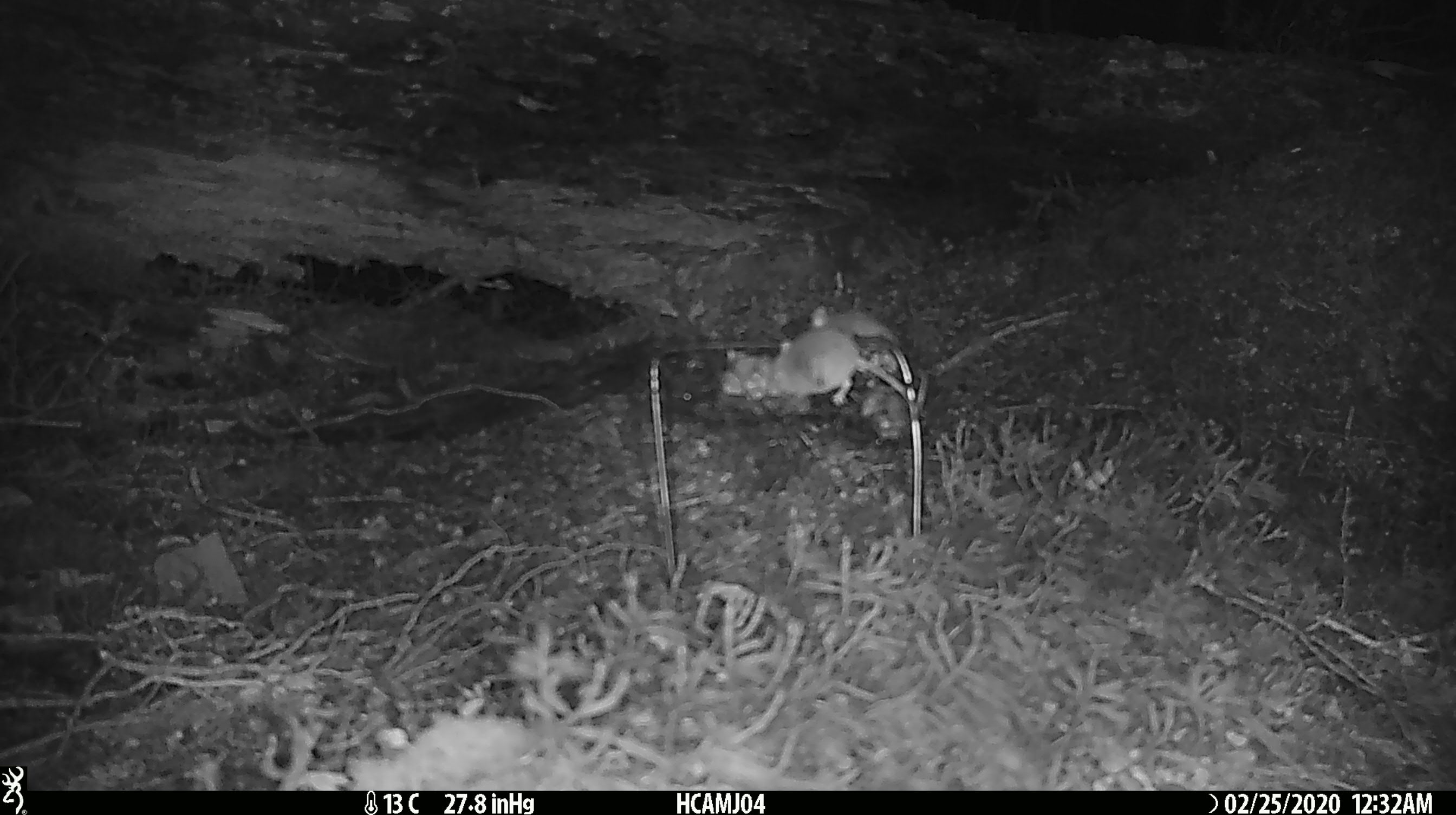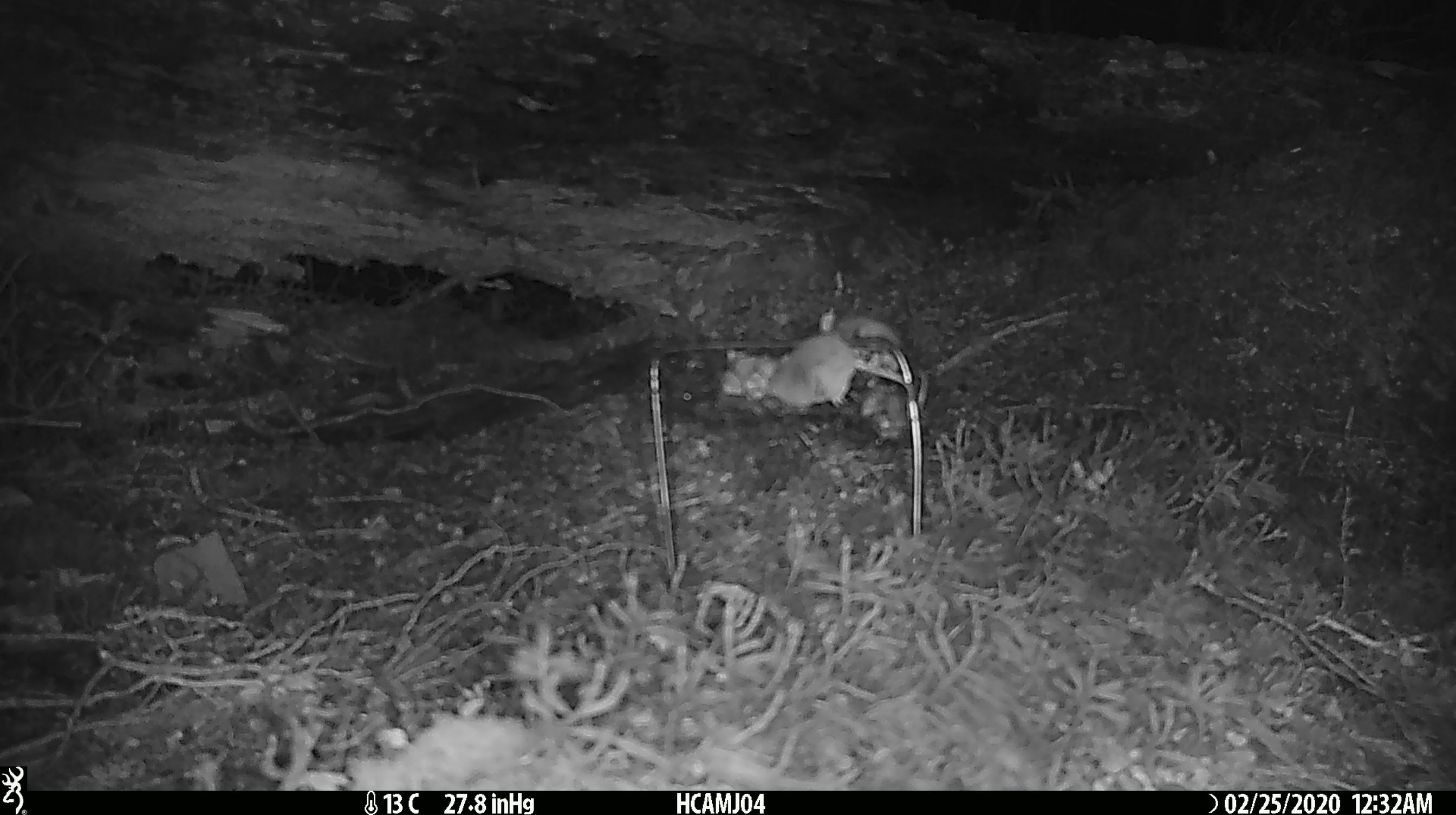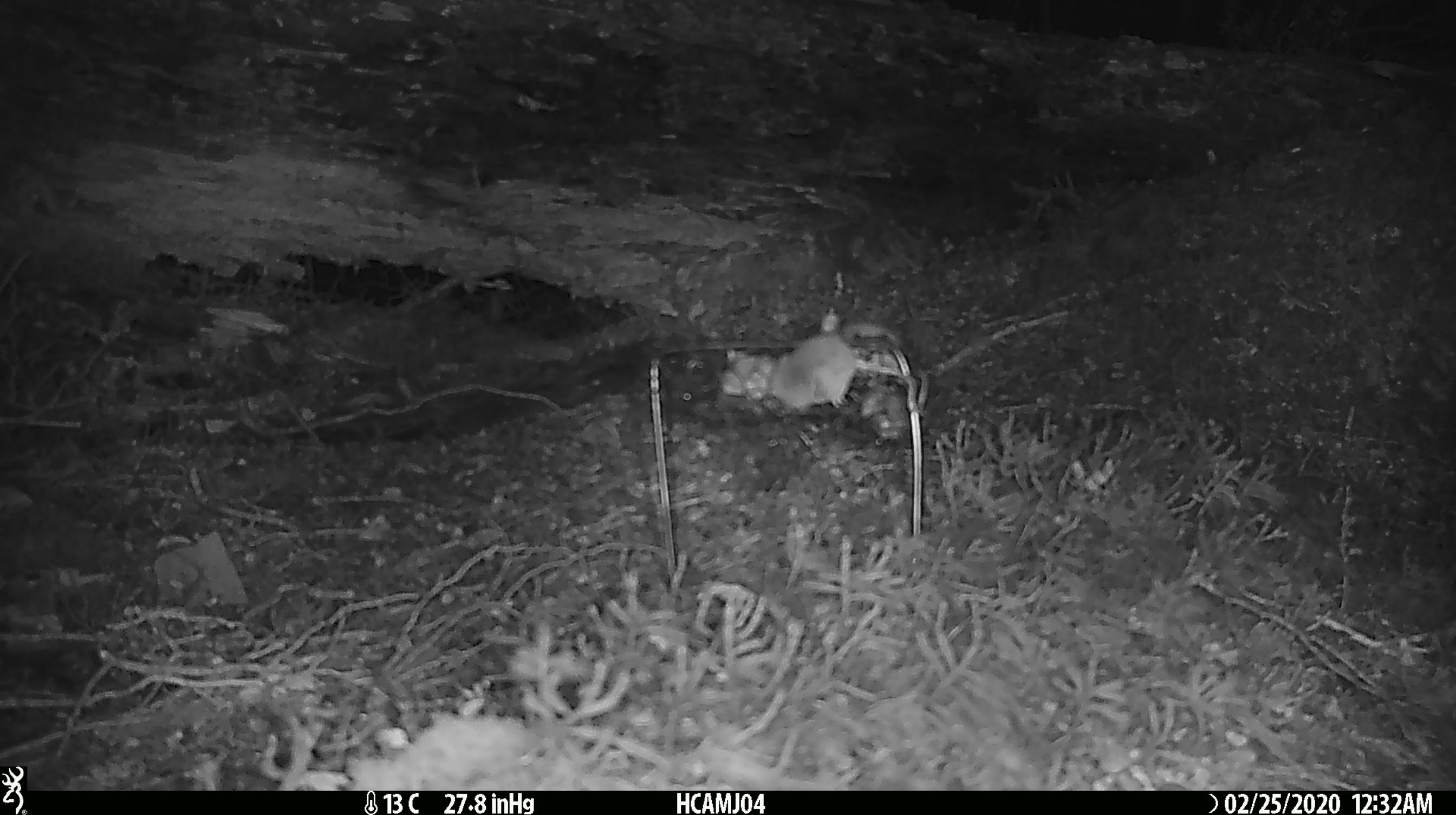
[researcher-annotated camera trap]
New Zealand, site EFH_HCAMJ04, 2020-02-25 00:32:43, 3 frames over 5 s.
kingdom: Animalia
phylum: Chordata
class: Mammalia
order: Rodentia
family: Muridae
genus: Mus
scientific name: Mus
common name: mouse